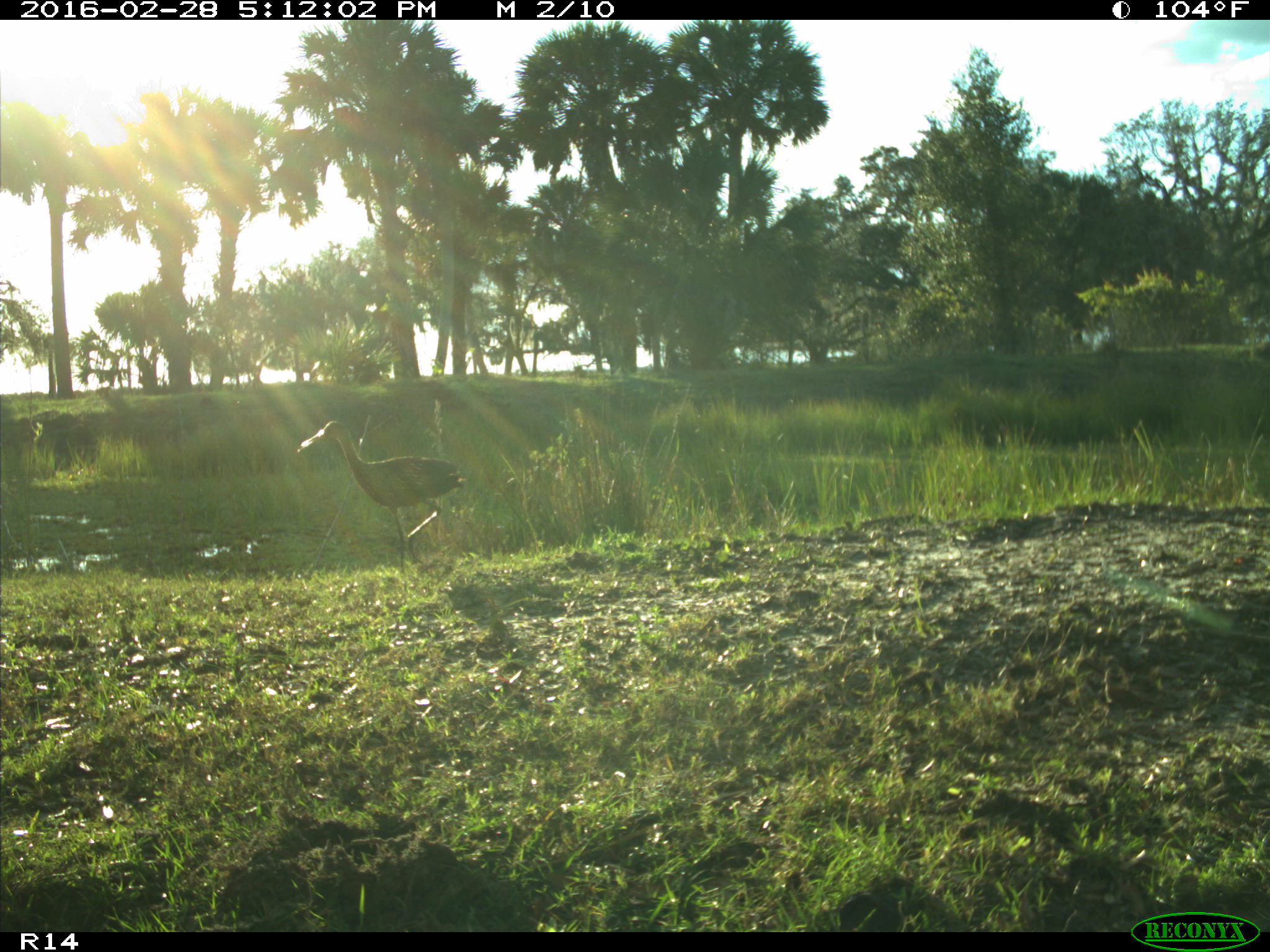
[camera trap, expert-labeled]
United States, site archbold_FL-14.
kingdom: Animalia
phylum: Chordata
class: Aves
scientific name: Aves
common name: birds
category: unidentified bird